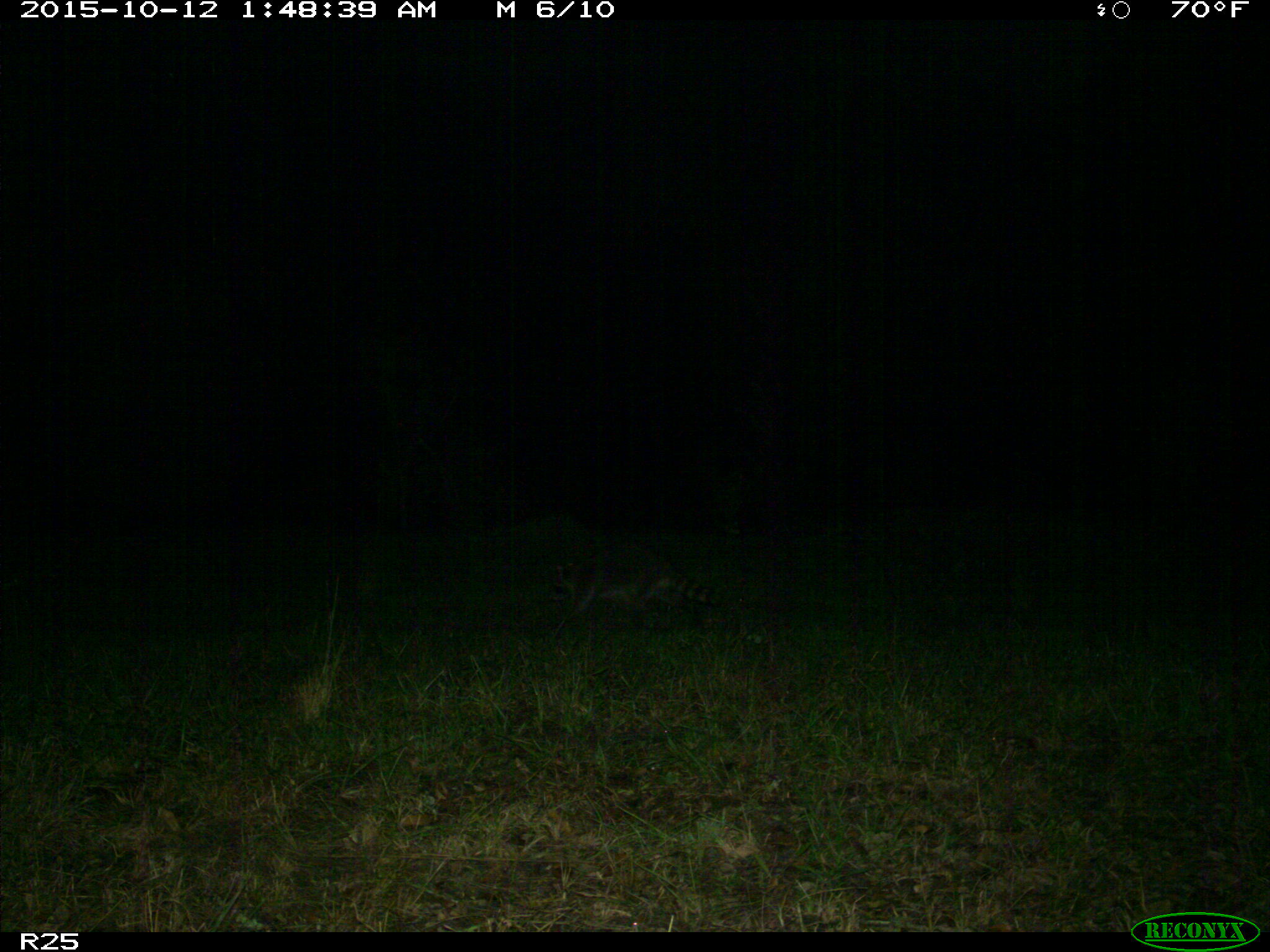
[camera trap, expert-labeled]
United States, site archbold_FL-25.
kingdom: Animalia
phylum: Chordata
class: Mammalia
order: Carnivora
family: Procyonidae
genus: Procyon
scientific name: Procyon lotor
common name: common raccoon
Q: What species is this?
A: Procyon lotor (common raccoon).